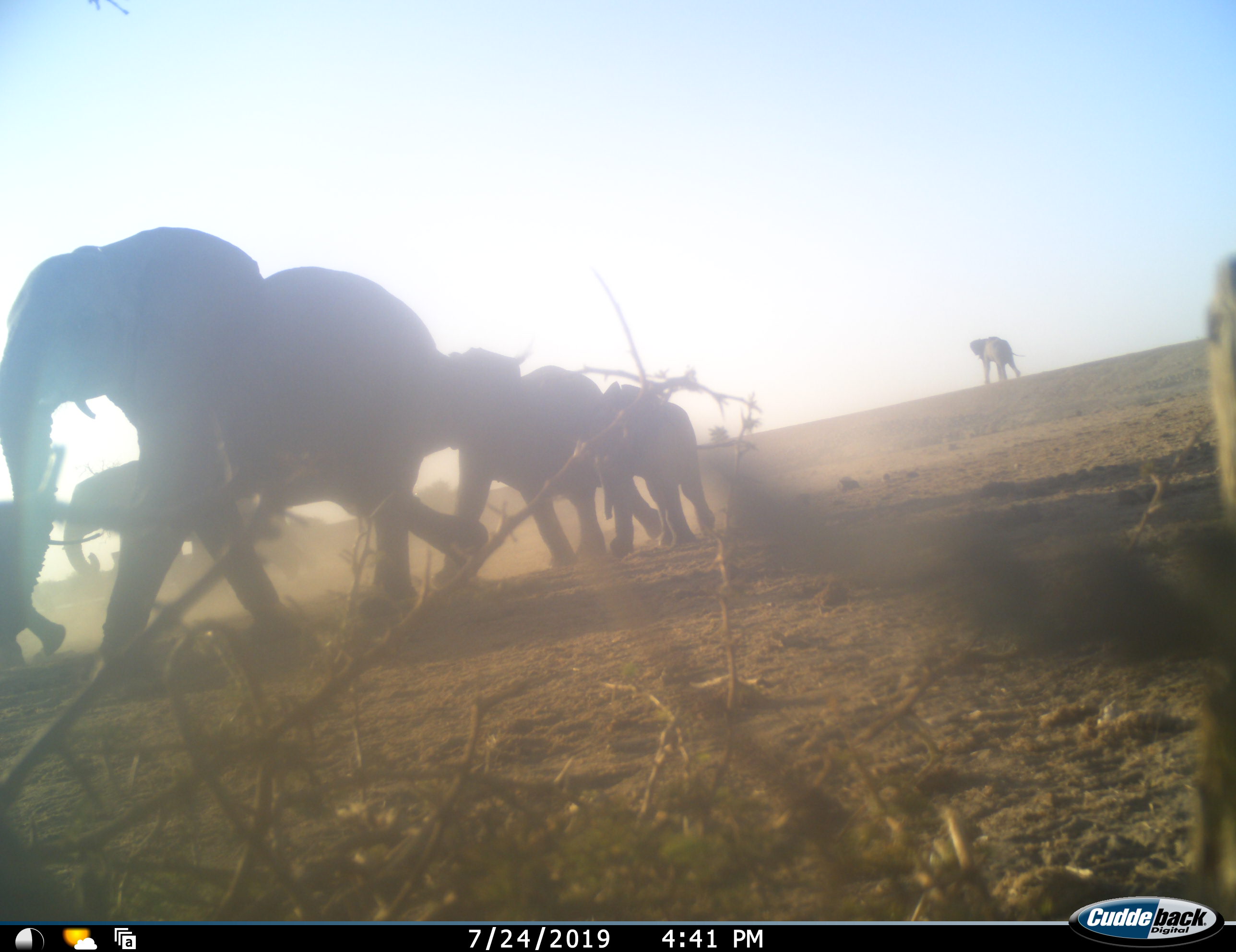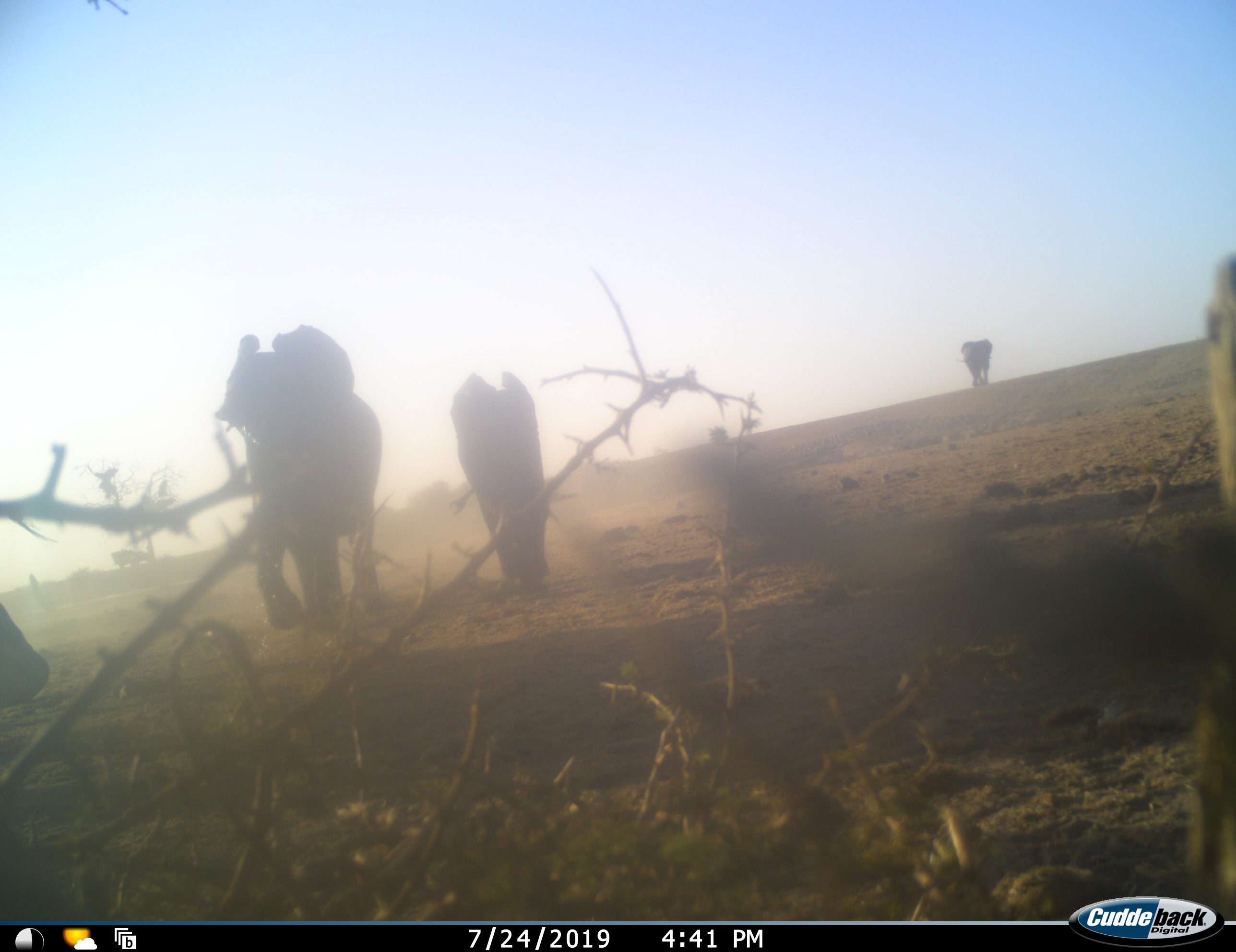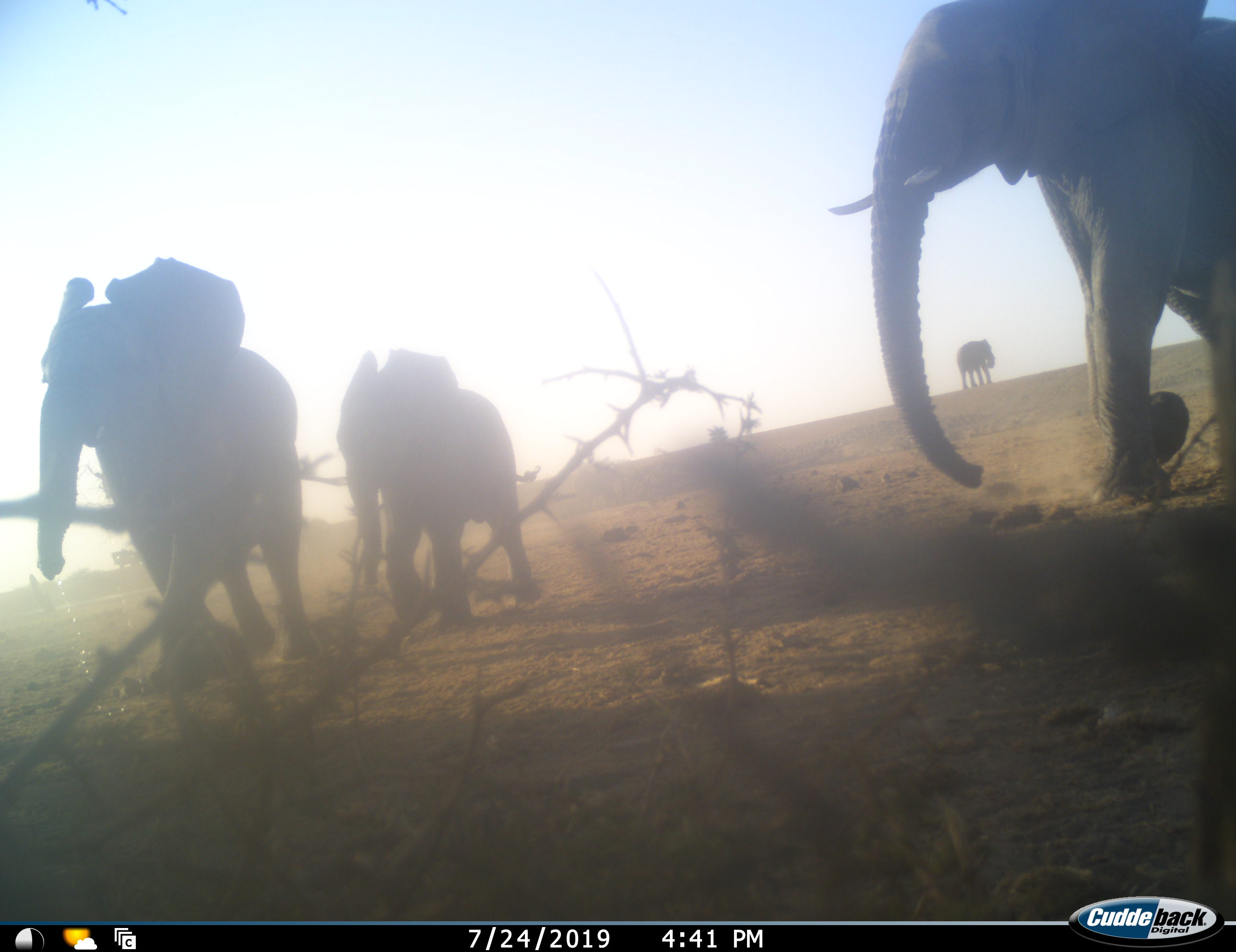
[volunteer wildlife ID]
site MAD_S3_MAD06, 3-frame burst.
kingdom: Animalia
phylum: Chordata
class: Mammalia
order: Proboscidea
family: Elephantidae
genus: Loxodonta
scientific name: Loxodonta africana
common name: african bush elephant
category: elephant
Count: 7.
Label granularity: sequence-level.